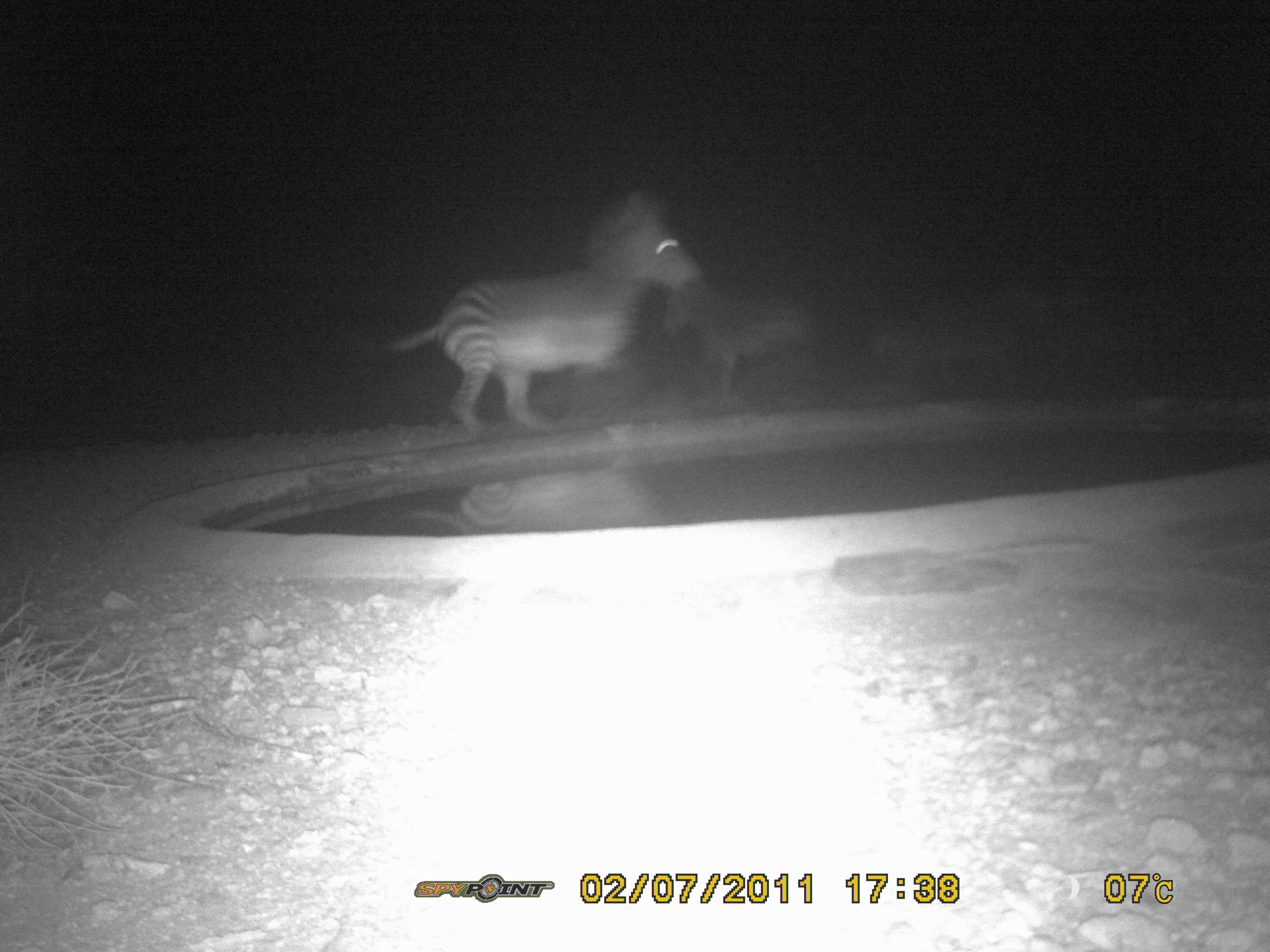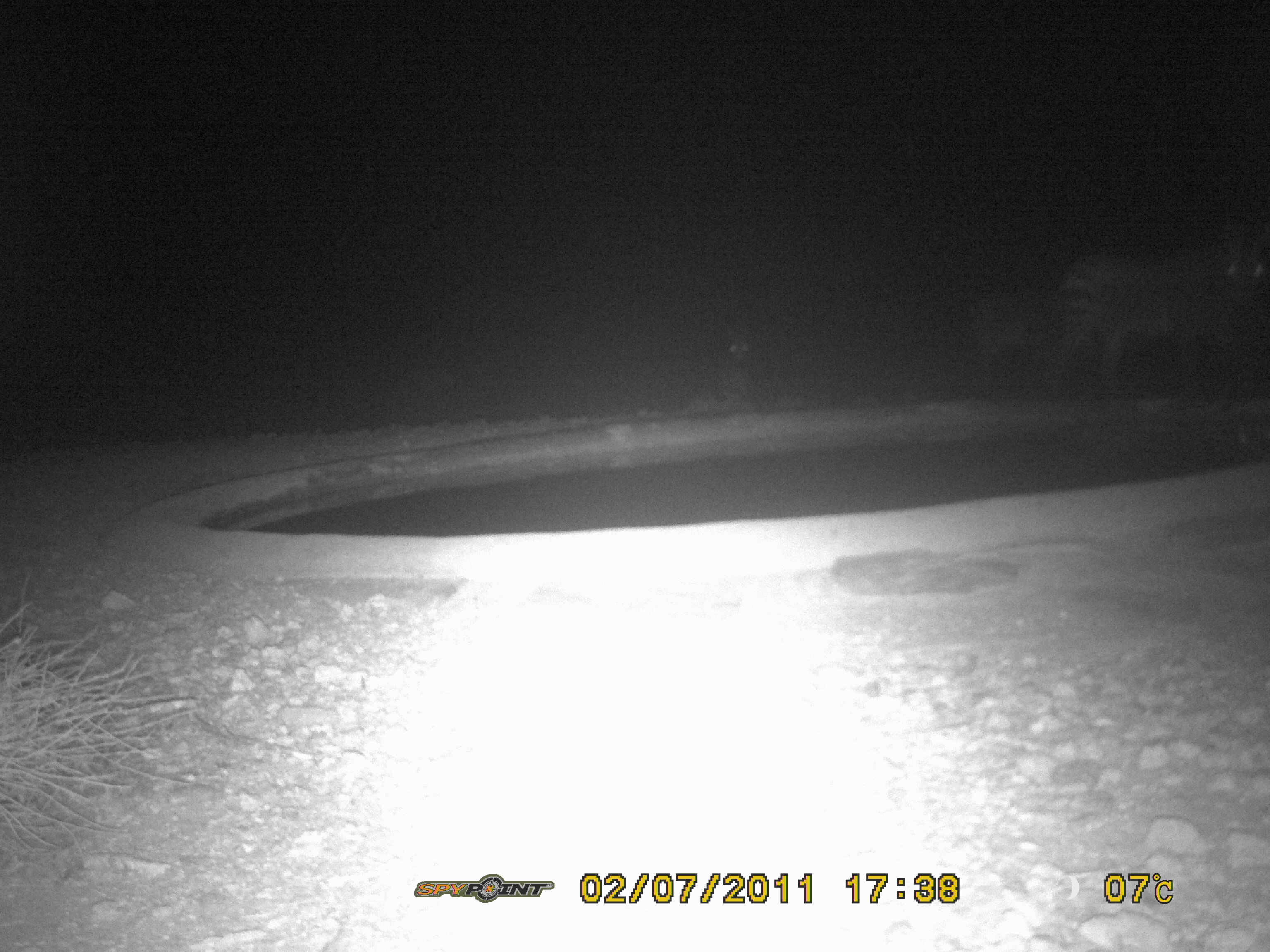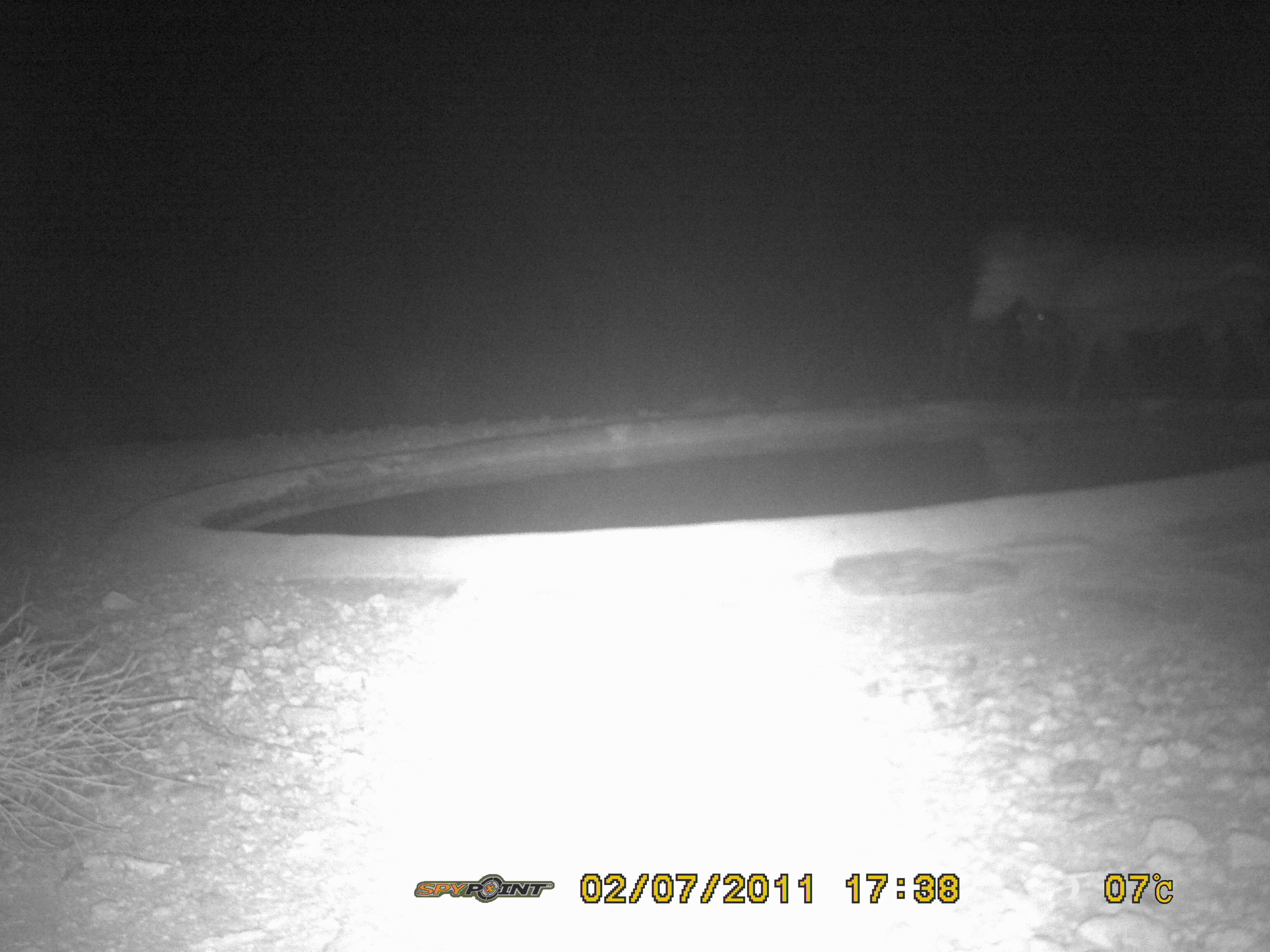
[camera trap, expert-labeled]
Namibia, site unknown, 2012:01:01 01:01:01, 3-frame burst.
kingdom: Animalia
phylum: Chordata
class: Mammalia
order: Perissodactyla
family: Equidae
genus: Equus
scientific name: Equus zebra hartmannae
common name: hartmann's mountain zebra